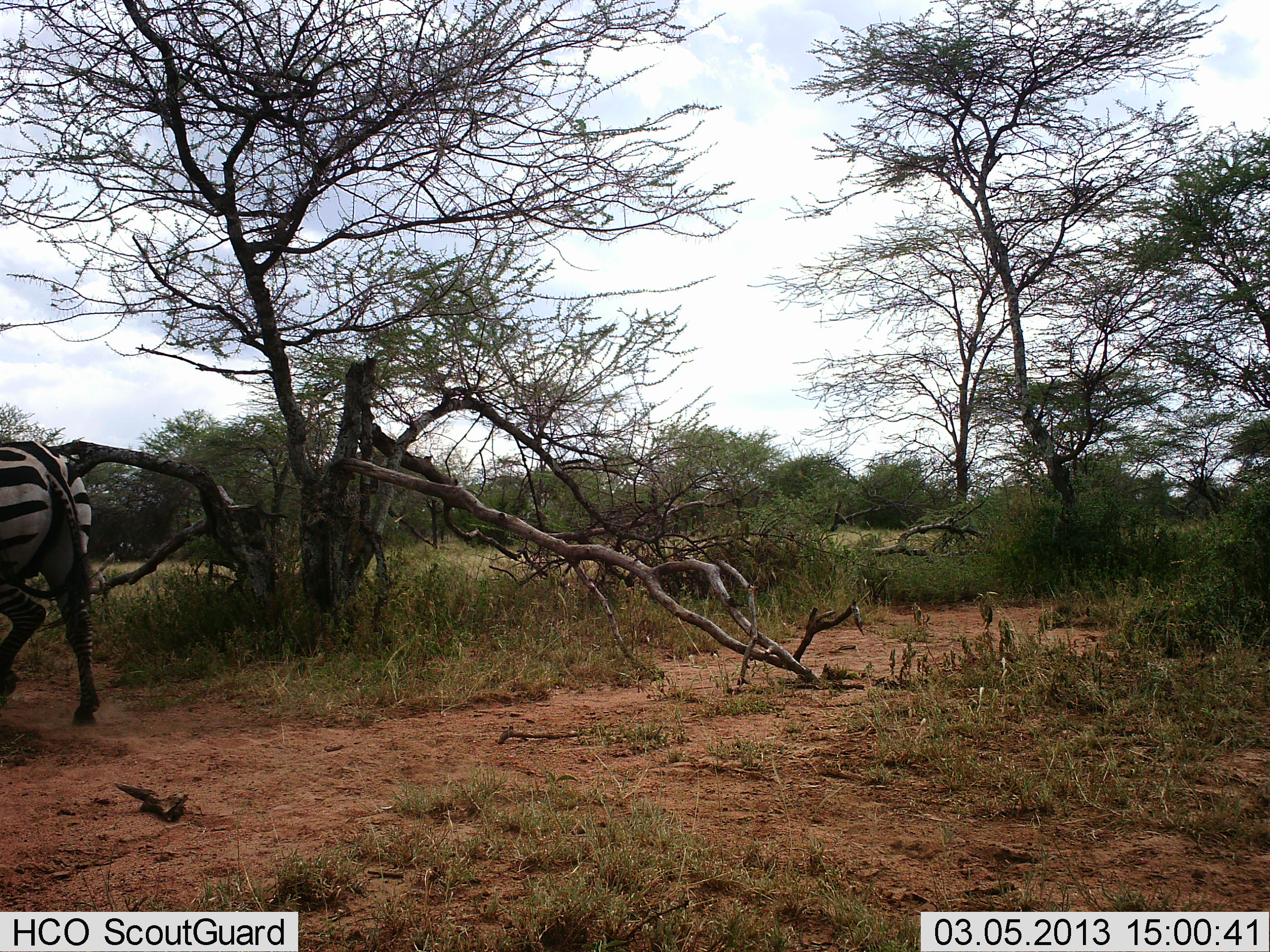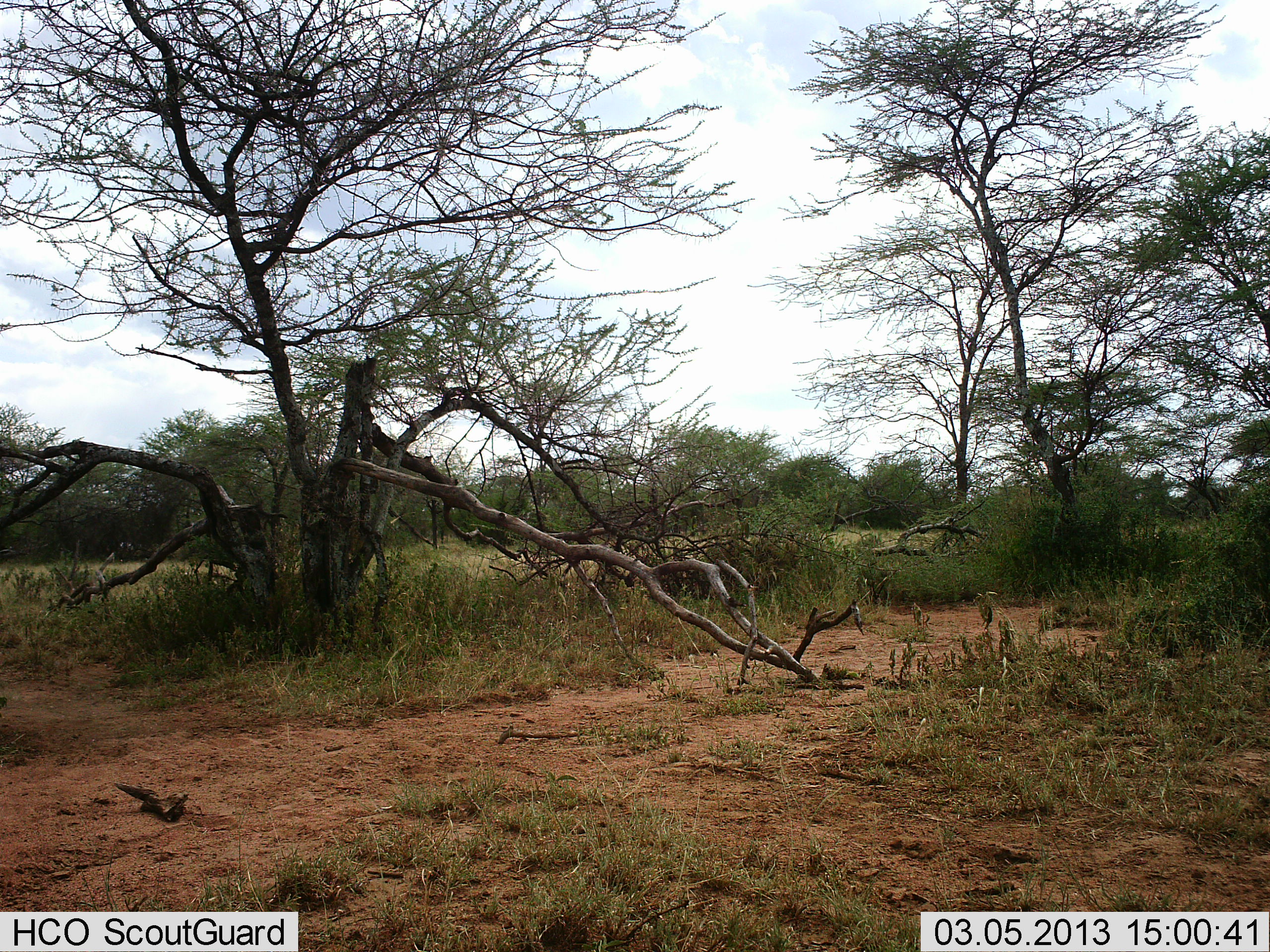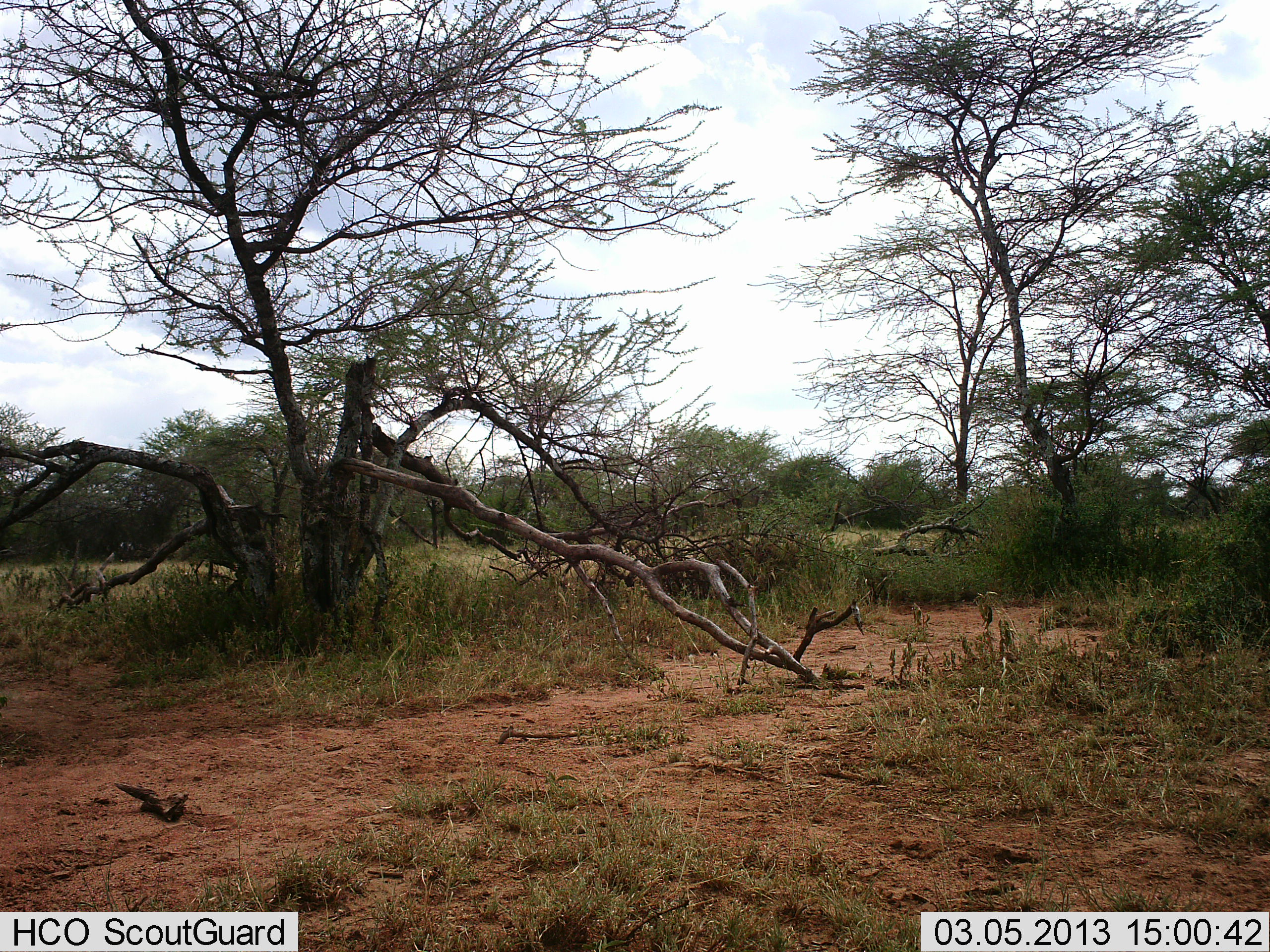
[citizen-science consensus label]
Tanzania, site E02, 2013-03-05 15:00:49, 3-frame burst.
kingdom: Animalia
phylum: Chordata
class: Mammalia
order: Perissodactyla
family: Equidae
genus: Equus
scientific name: Equus quagga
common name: plains zebra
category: zebra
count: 1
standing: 4%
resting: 0%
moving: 100%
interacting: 0%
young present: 0%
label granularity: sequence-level